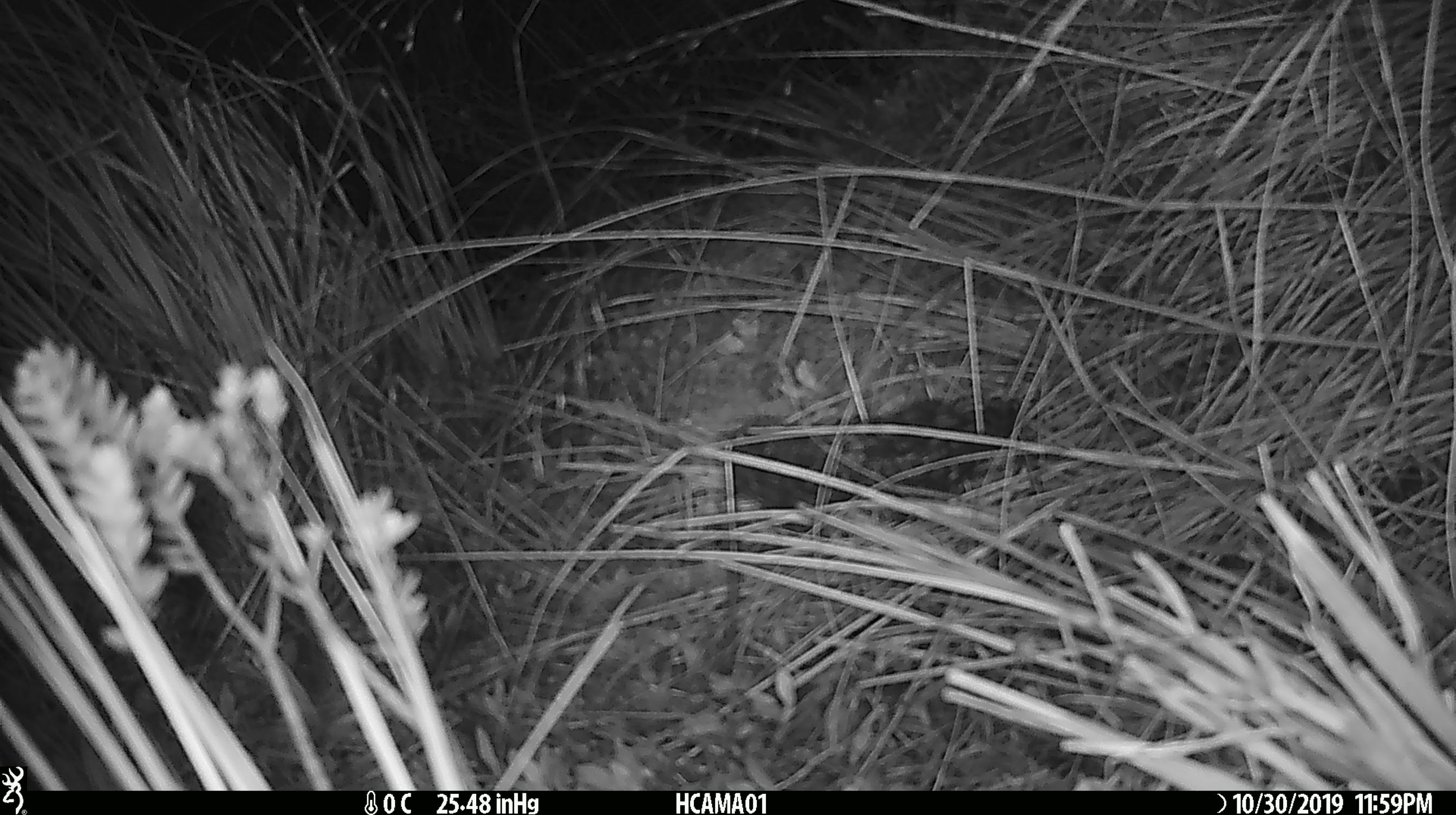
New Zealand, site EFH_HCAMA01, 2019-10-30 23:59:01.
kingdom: Animalia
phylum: Chordata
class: Mammalia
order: Rodentia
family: Muridae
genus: Mus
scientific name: Mus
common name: mouse